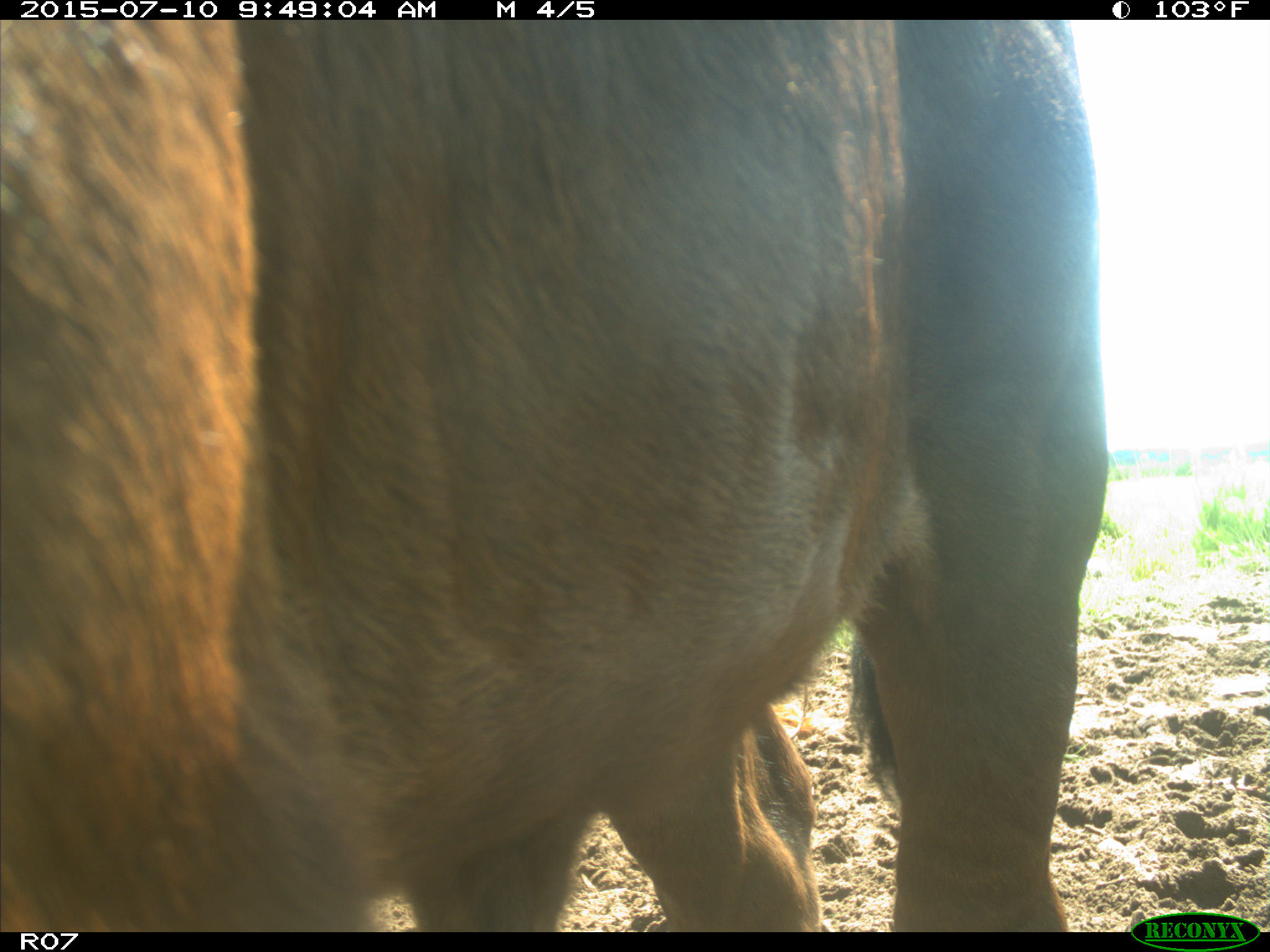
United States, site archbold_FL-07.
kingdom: Animalia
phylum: Chordata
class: Mammalia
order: Artiodactyla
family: Bovidae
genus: Bos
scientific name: Bos taurus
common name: domestic cow